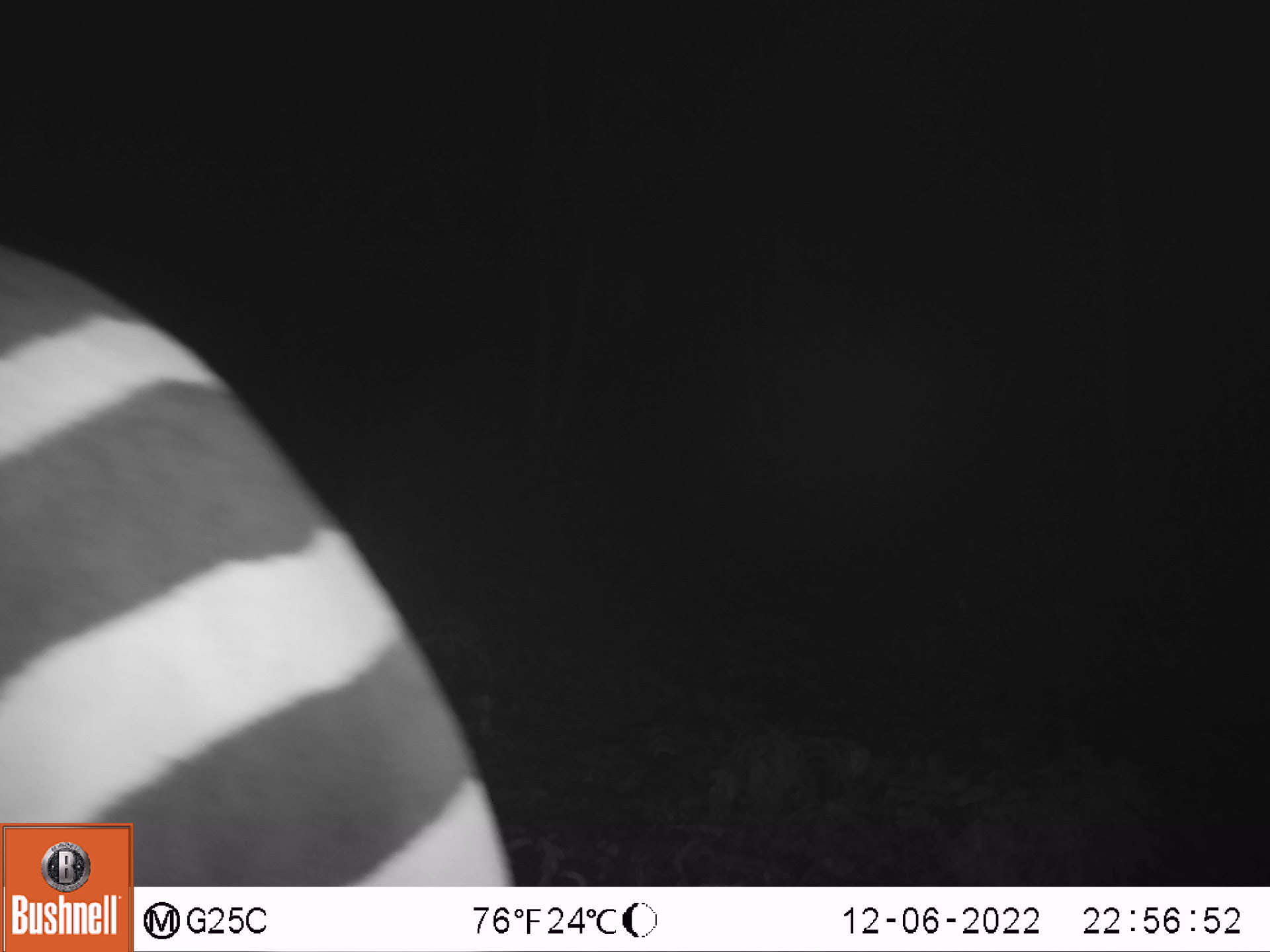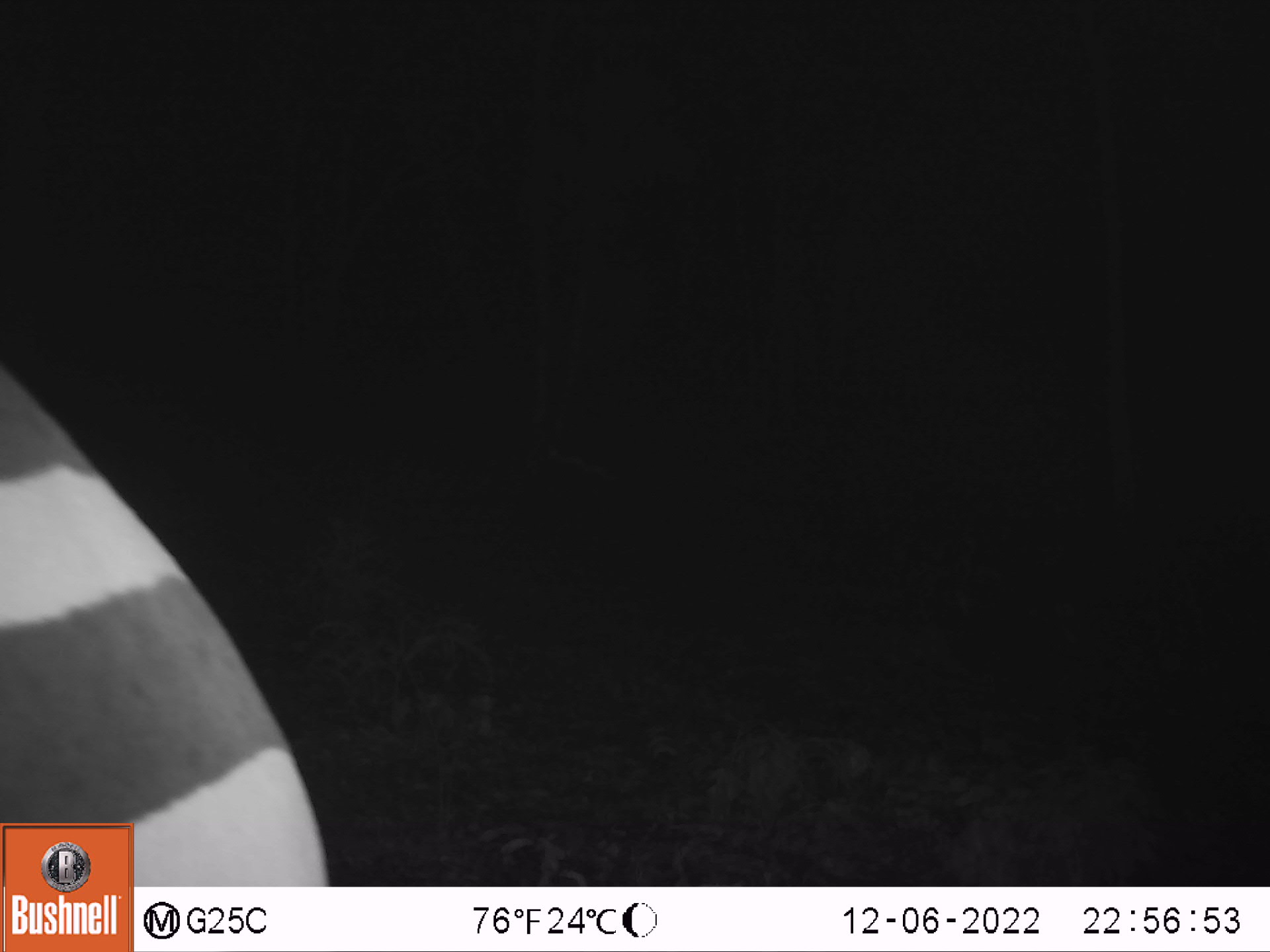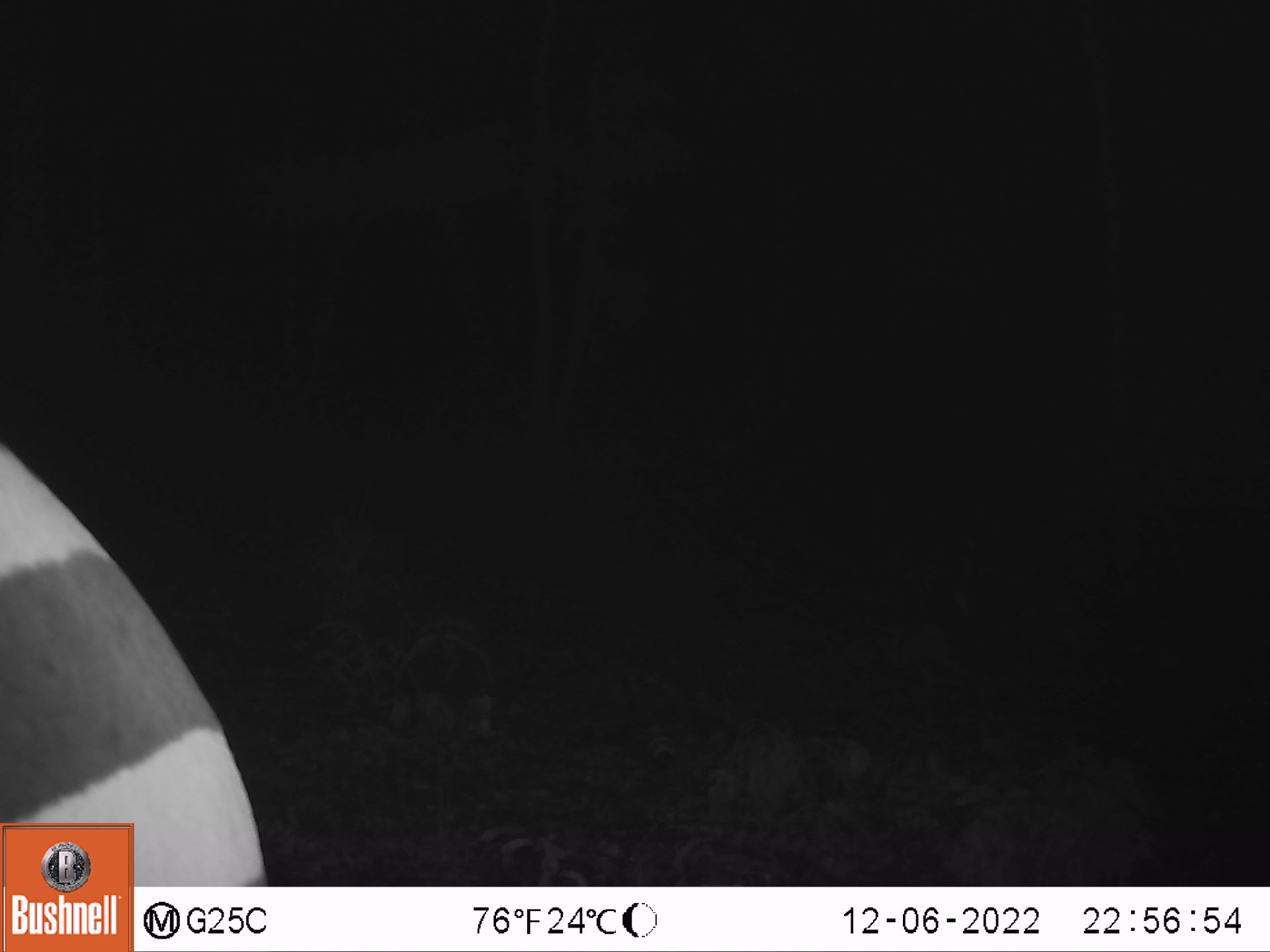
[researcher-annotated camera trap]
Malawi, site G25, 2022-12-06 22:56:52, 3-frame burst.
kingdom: Animalia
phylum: Chordata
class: Mammalia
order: Perissodactyla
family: Equidae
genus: Equus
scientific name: Equus quagga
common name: plains zebra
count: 1